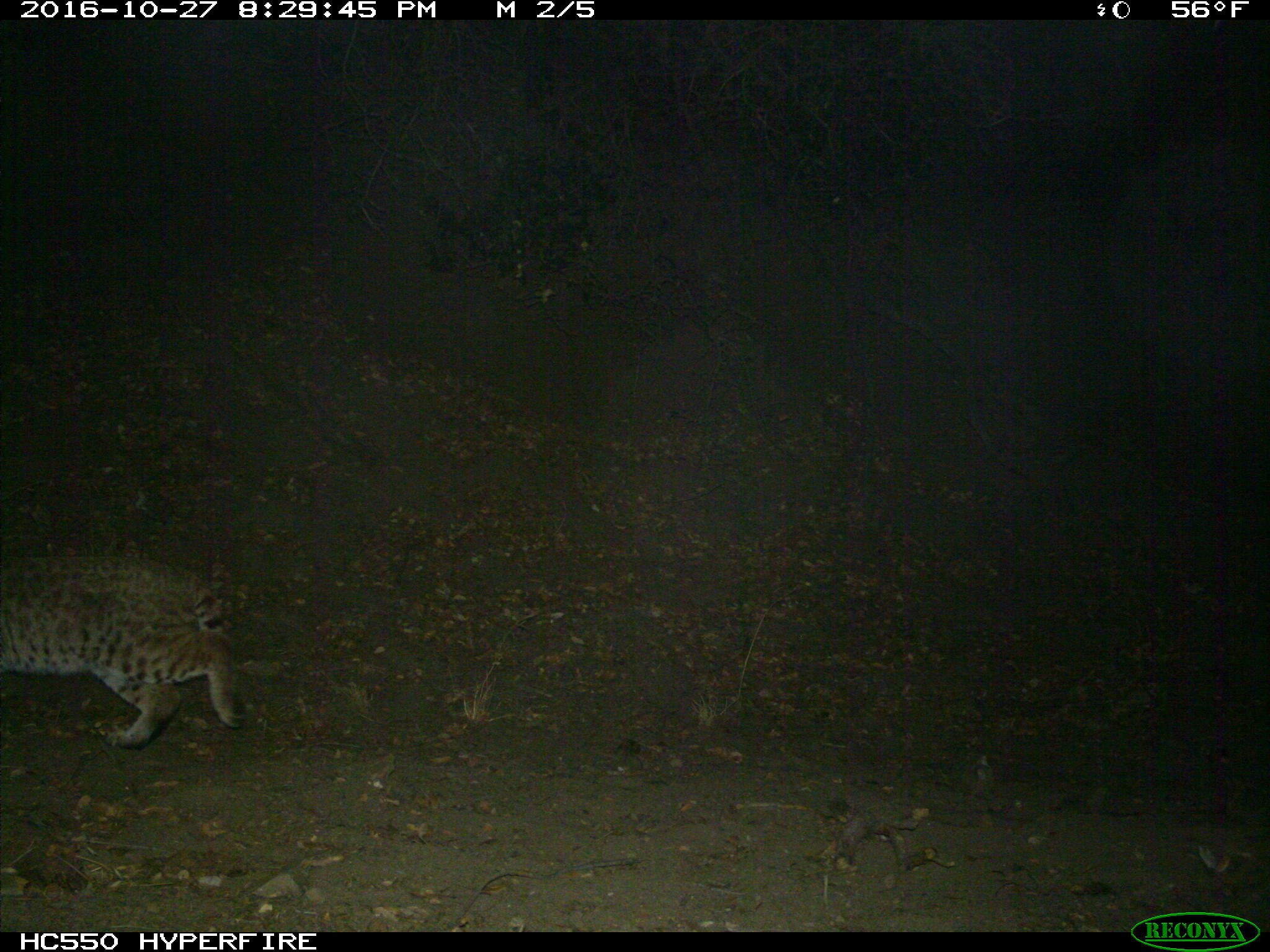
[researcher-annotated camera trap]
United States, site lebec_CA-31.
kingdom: Animalia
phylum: Chordata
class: Mammalia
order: Carnivora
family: Felidae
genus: Lynx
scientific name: Lynx rufus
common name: bobcat